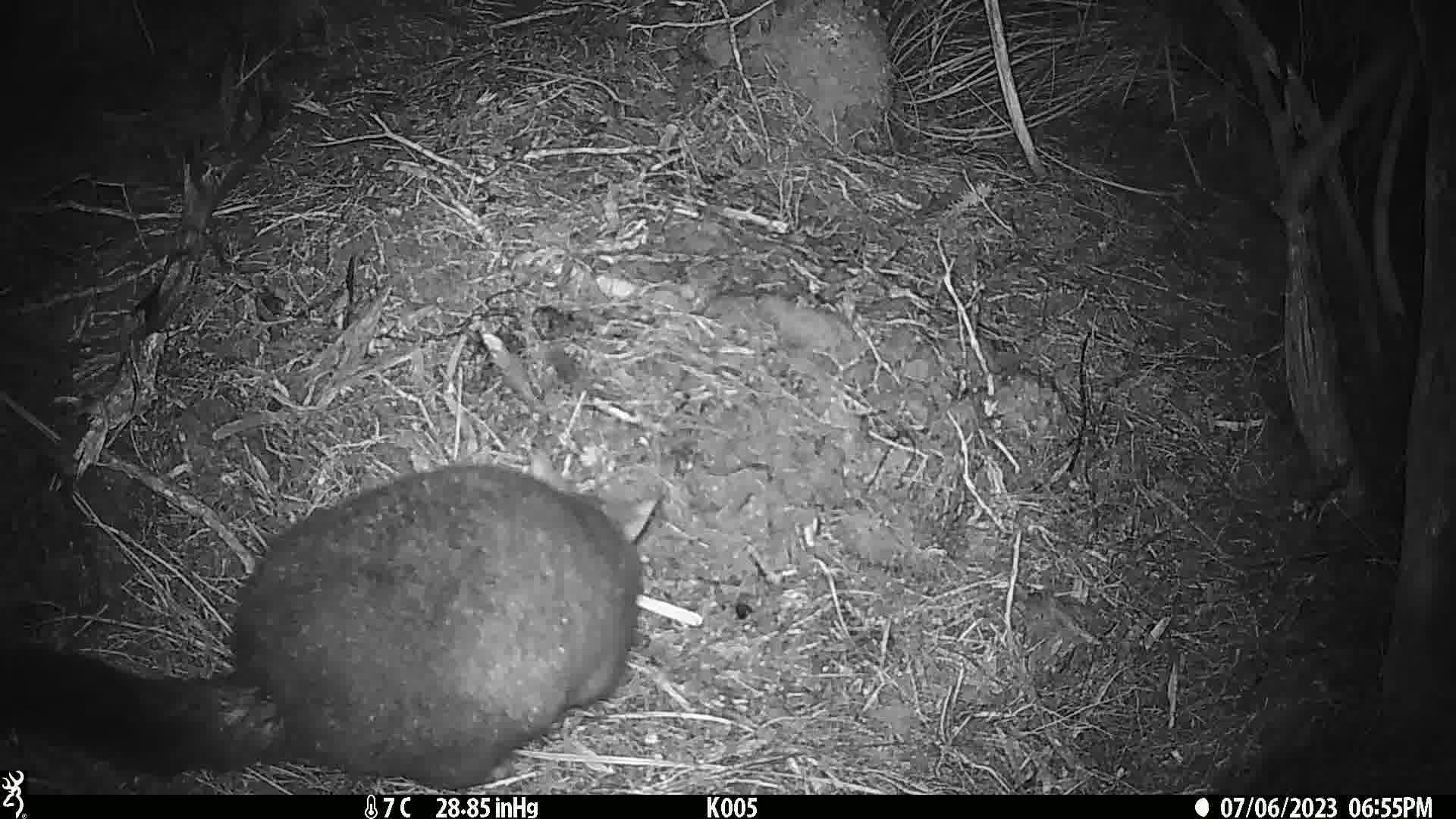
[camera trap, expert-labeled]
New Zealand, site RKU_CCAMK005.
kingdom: Animalia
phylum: Chordata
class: Mammalia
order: Diprotodontia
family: Phalangeridae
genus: Trichosurus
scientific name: Trichosurus vulpecula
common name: common brushtail possum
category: possum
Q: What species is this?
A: Possum (common brushtail possum) (Trichosurus vulpecula).